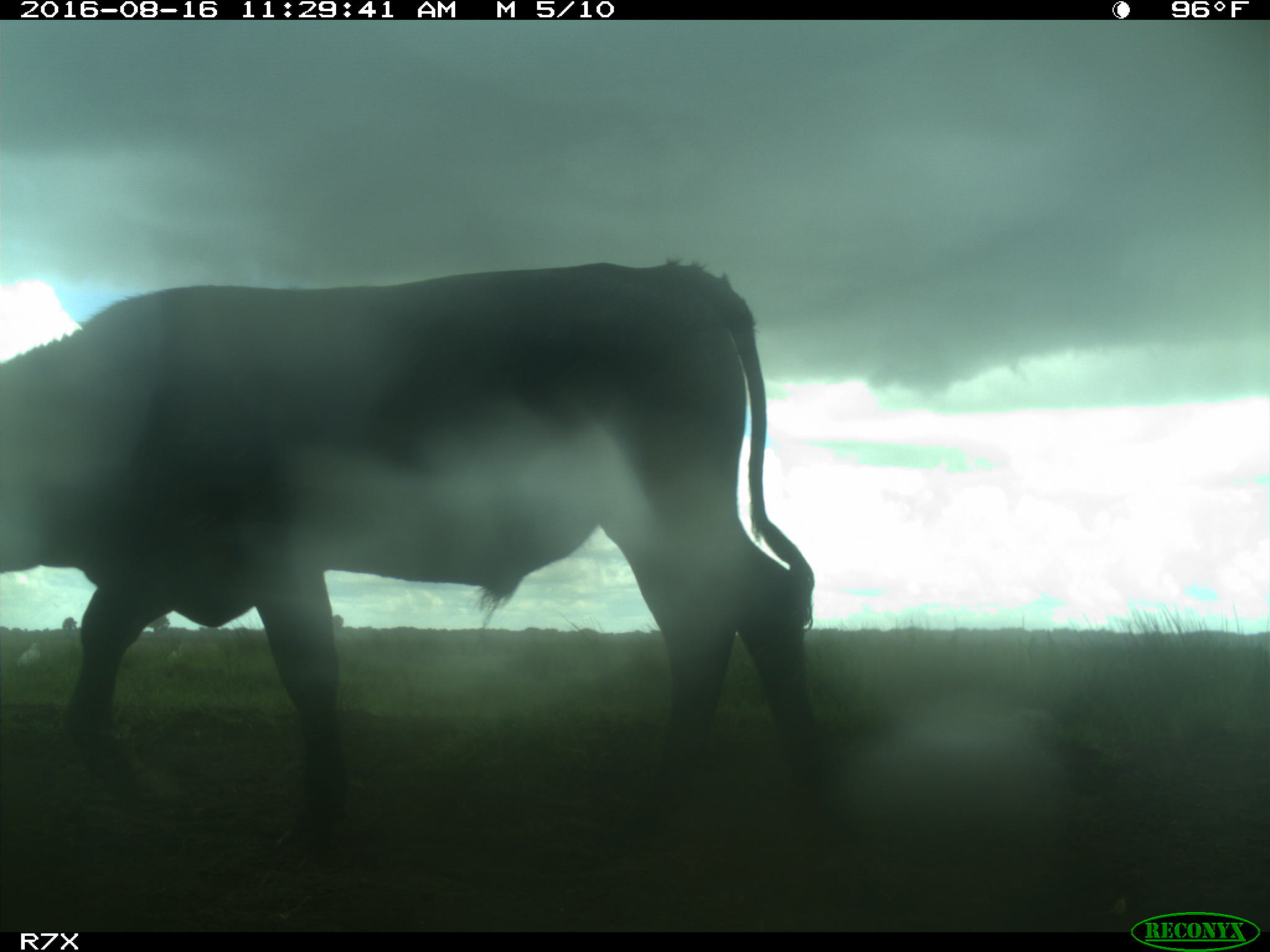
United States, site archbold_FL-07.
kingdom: Animalia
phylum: Chordata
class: Mammalia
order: Artiodactyla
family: Bovidae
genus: Bos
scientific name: Bos taurus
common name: domestic cow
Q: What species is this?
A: Bos taurus (domestic cow).